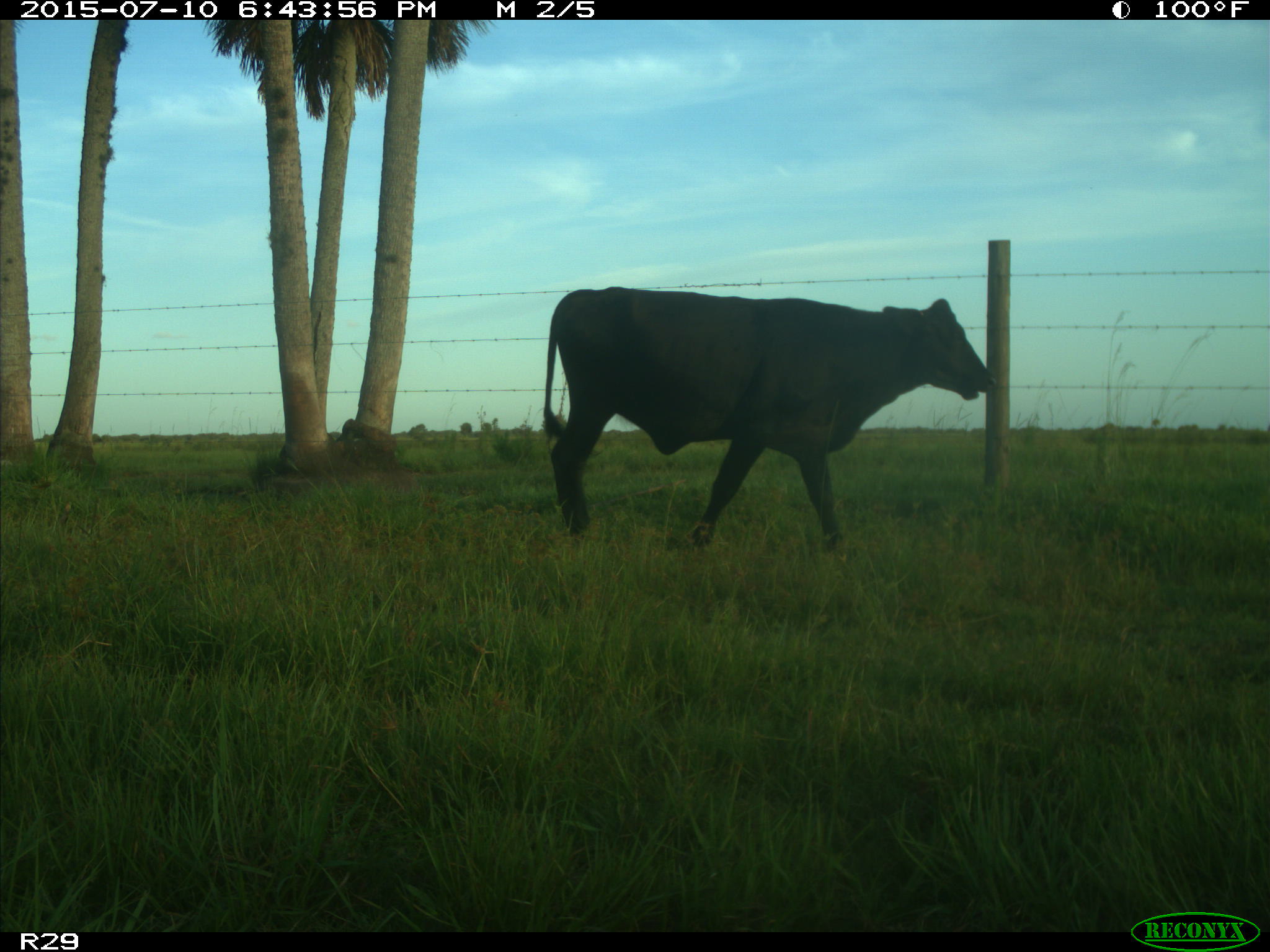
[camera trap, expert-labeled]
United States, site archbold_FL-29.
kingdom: Animalia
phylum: Chordata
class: Mammalia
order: Artiodactyla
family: Bovidae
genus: Bos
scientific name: Bos taurus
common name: domestic cow